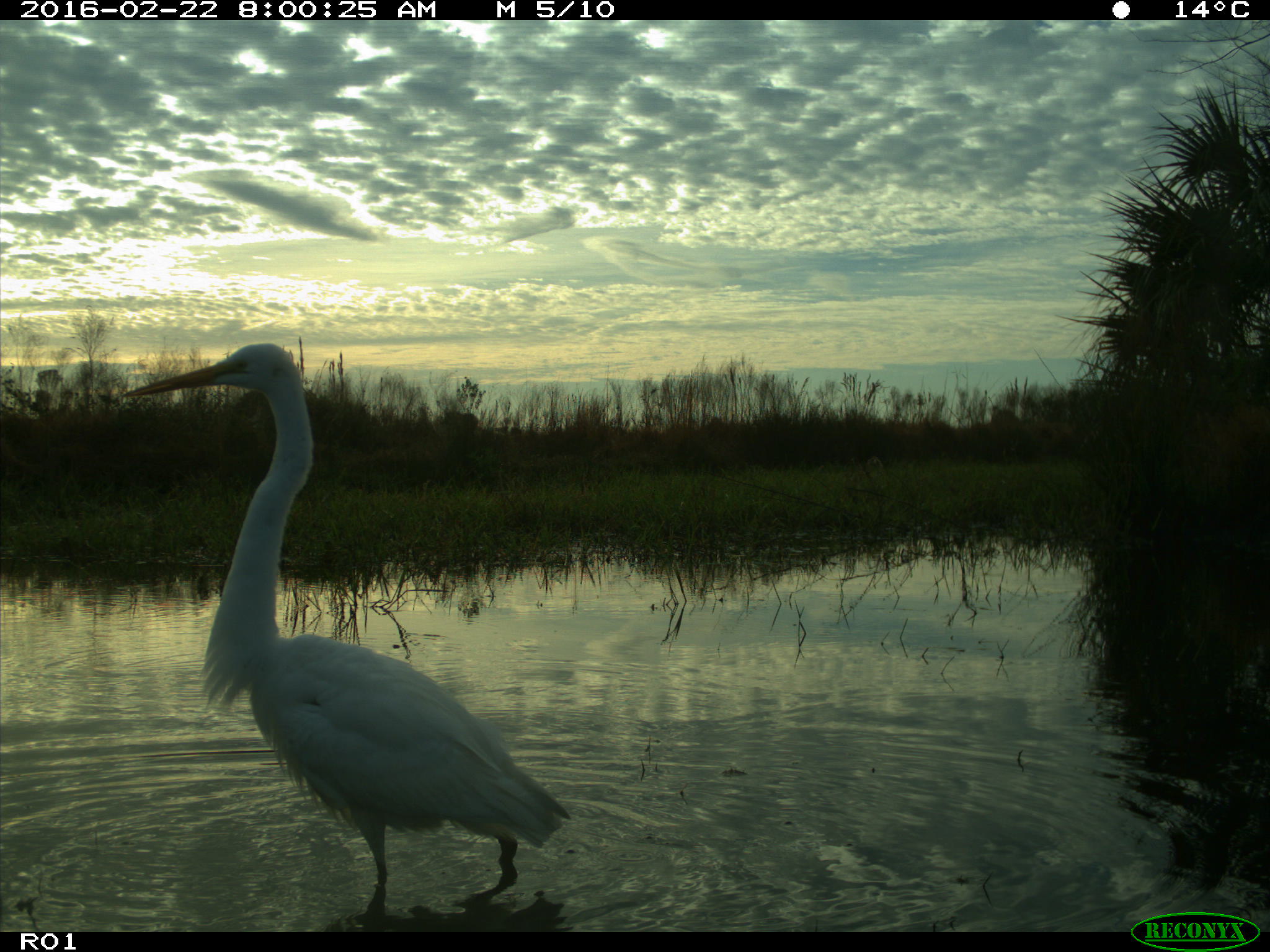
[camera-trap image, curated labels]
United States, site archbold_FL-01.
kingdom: Animalia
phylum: Chordata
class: Aves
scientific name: Aves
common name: birds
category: unidentified bird